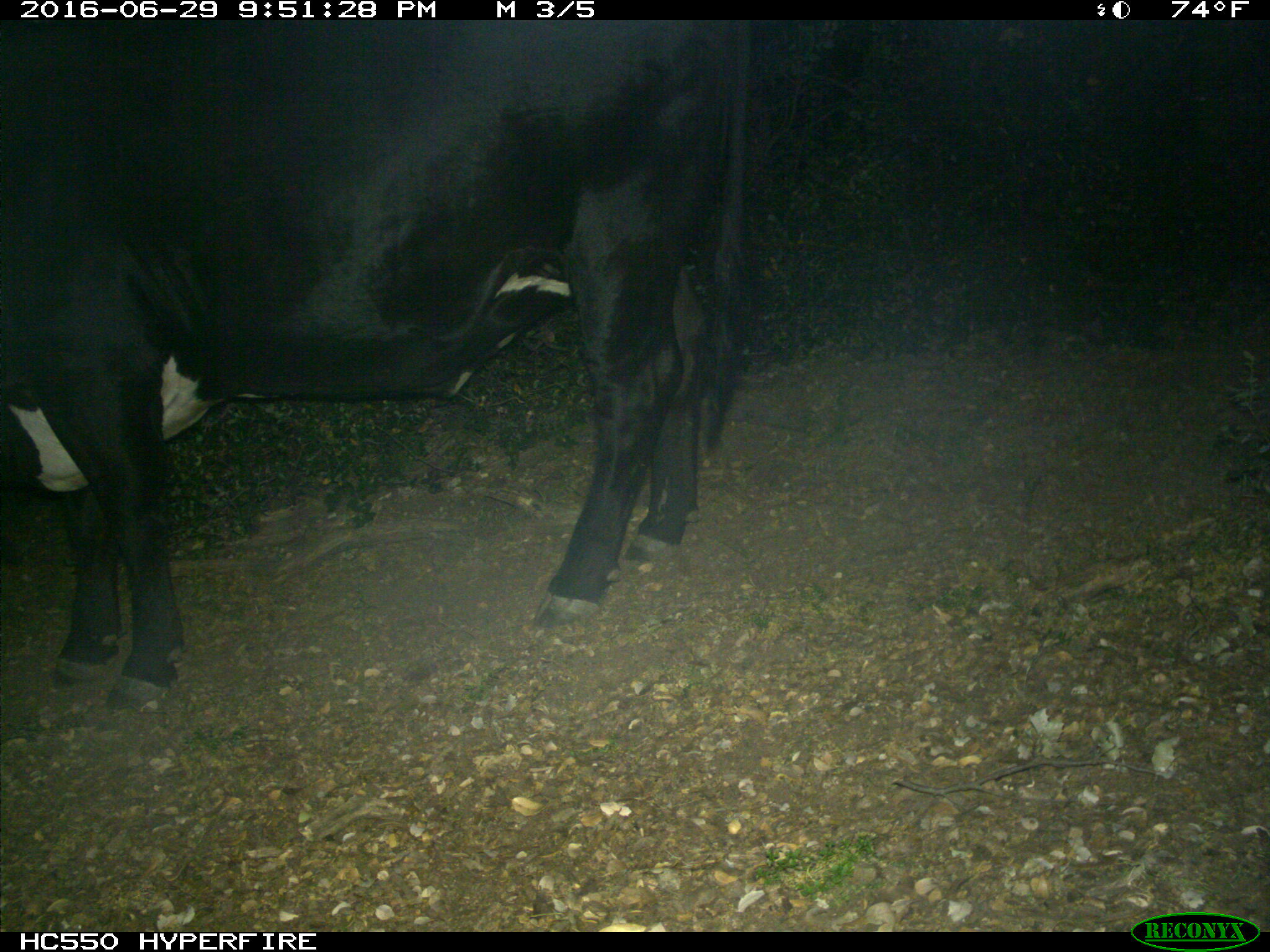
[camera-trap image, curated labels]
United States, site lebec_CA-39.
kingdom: Animalia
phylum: Chordata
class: Mammalia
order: Artiodactyla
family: Bovidae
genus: Bos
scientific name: Bos taurus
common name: domestic cow